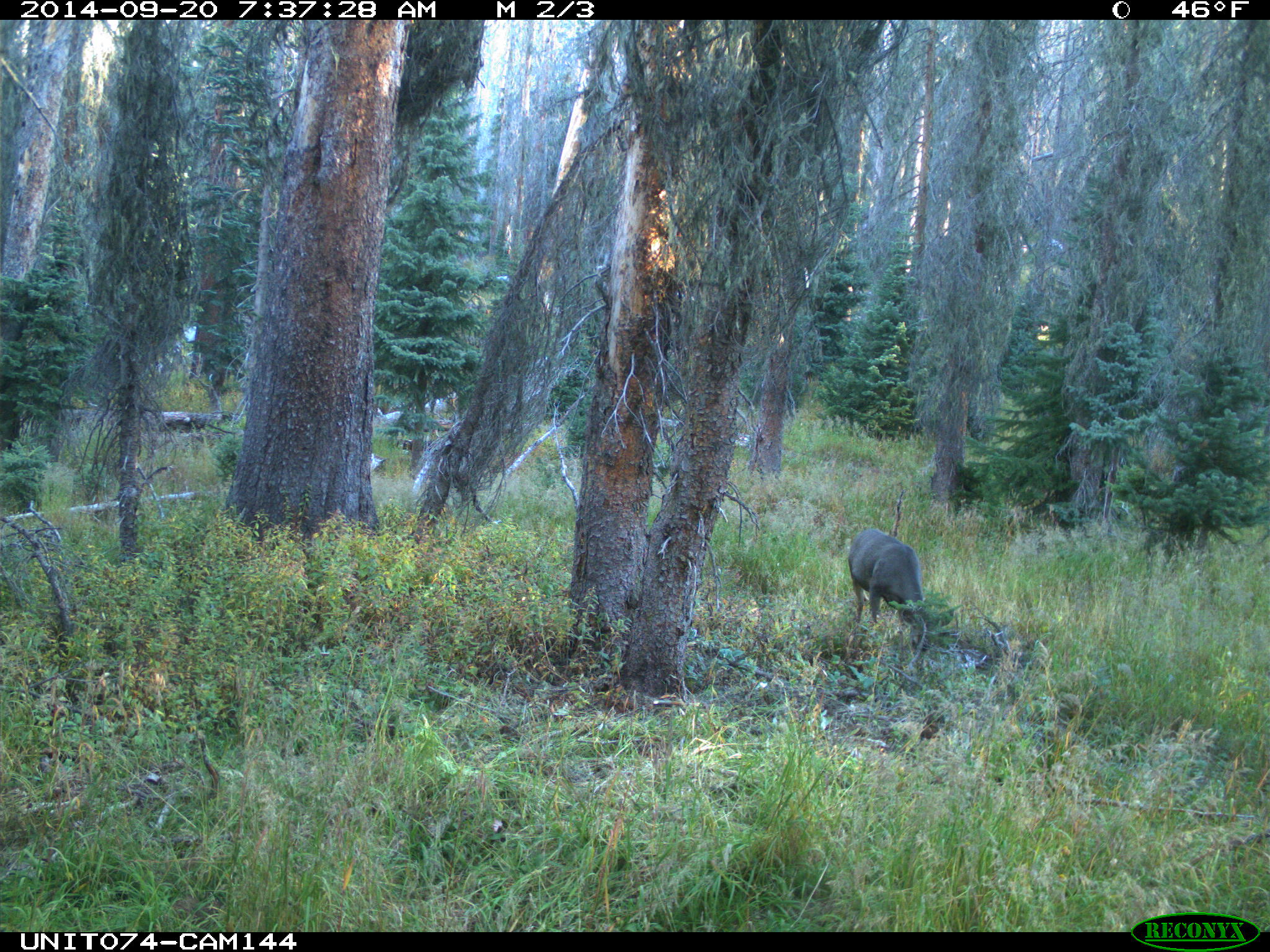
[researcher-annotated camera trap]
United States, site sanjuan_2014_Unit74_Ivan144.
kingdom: Animalia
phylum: Chordata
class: Mammalia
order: Artiodactyla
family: Cervidae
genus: Odocoileus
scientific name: Odocoileus hemionus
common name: mule deer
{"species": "Odocoileus hemionus (mule deer)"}